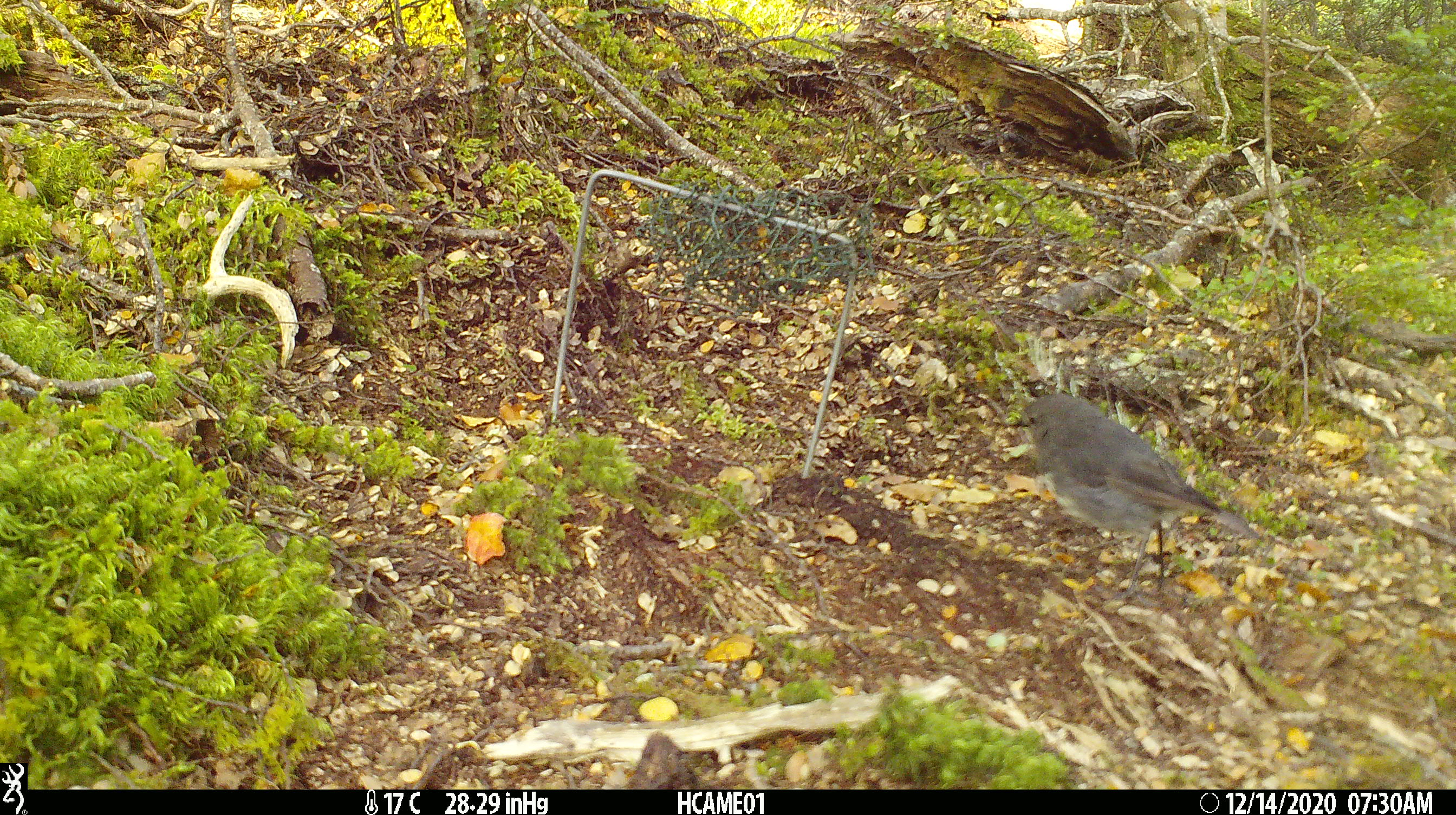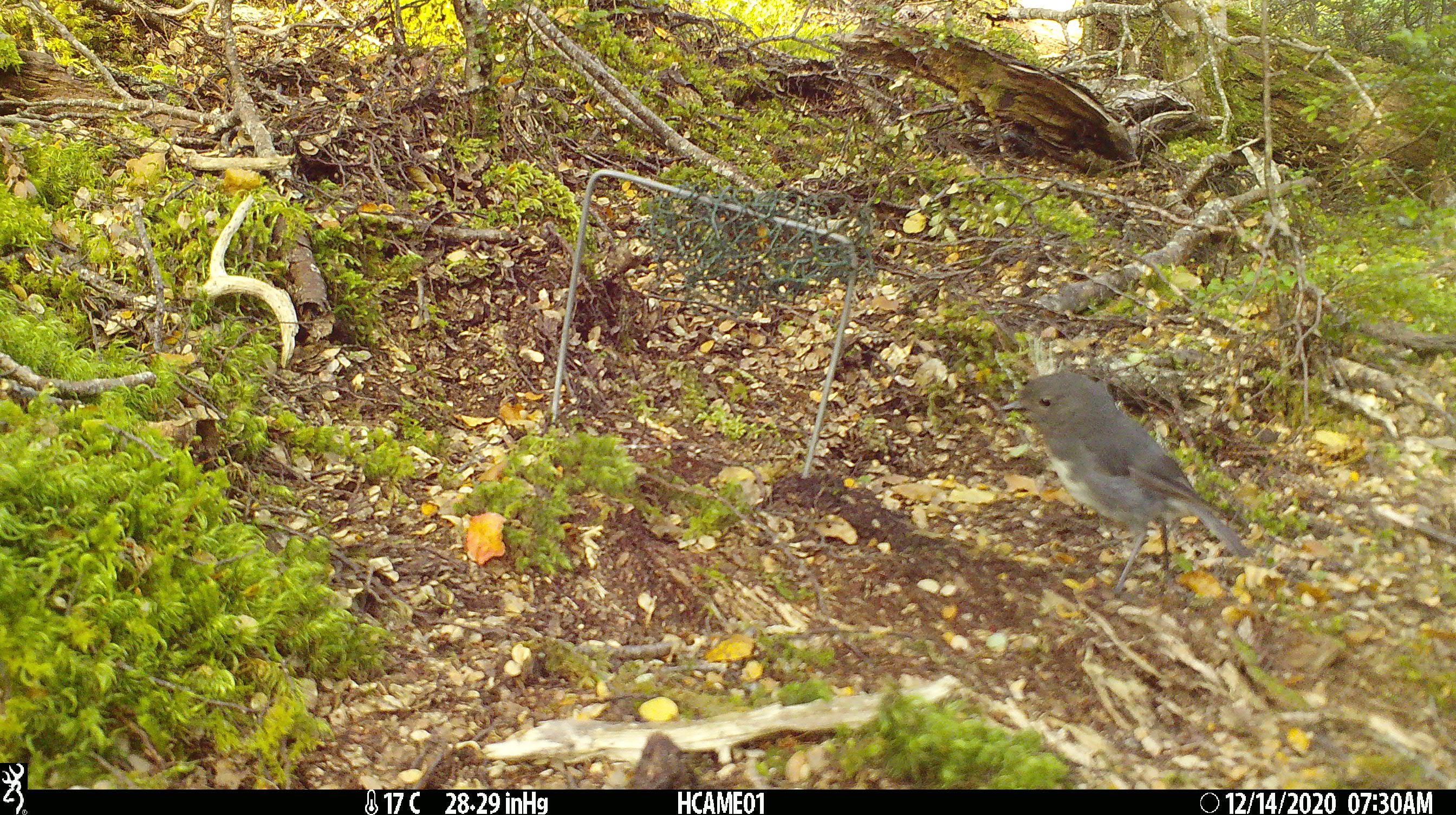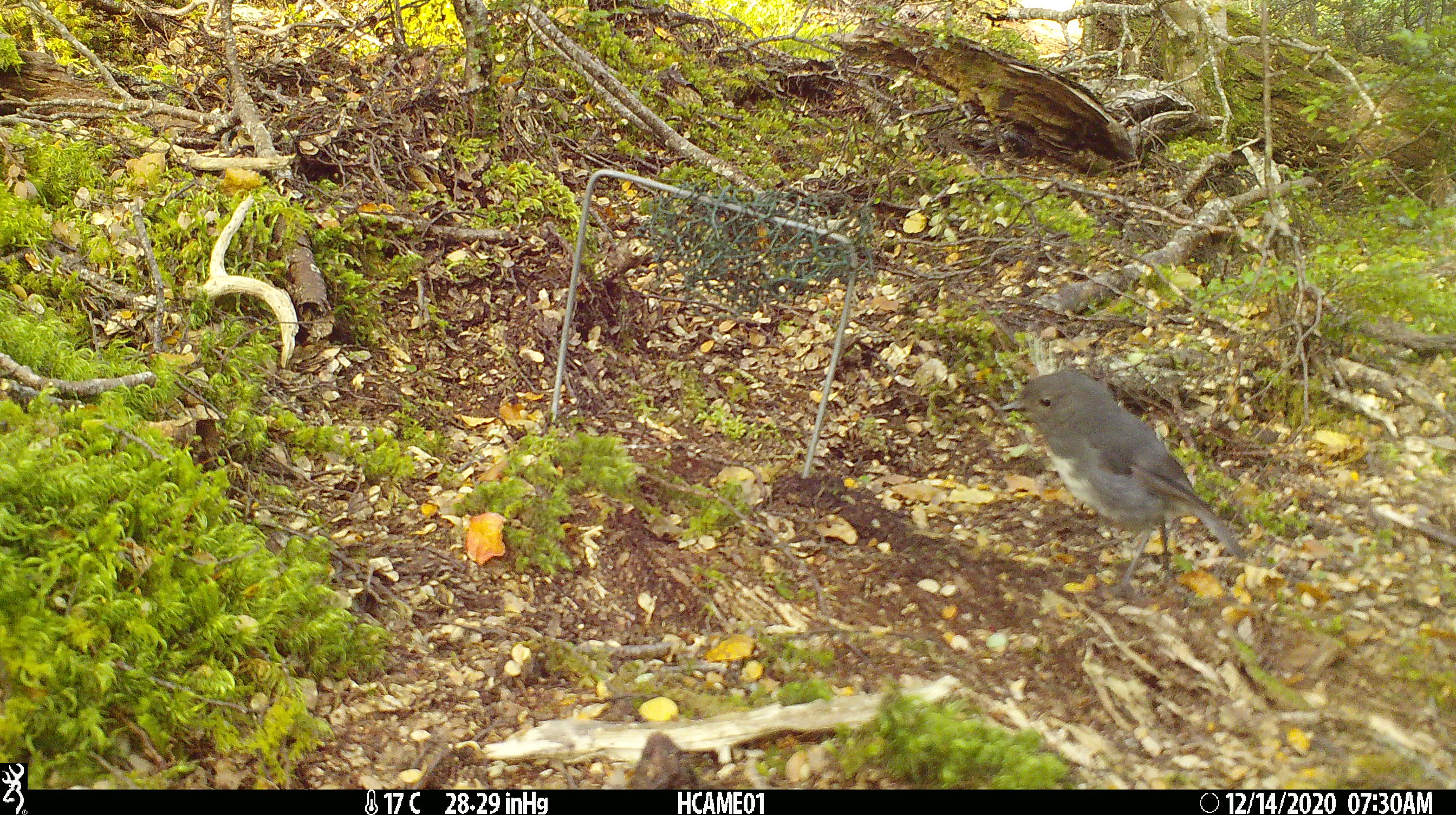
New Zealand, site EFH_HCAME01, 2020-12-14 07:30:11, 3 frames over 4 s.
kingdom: Animalia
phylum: Chordata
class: Aves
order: Passeriformes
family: Petroicidae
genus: Petroica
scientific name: Petroica australis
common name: new zealand robin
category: robin